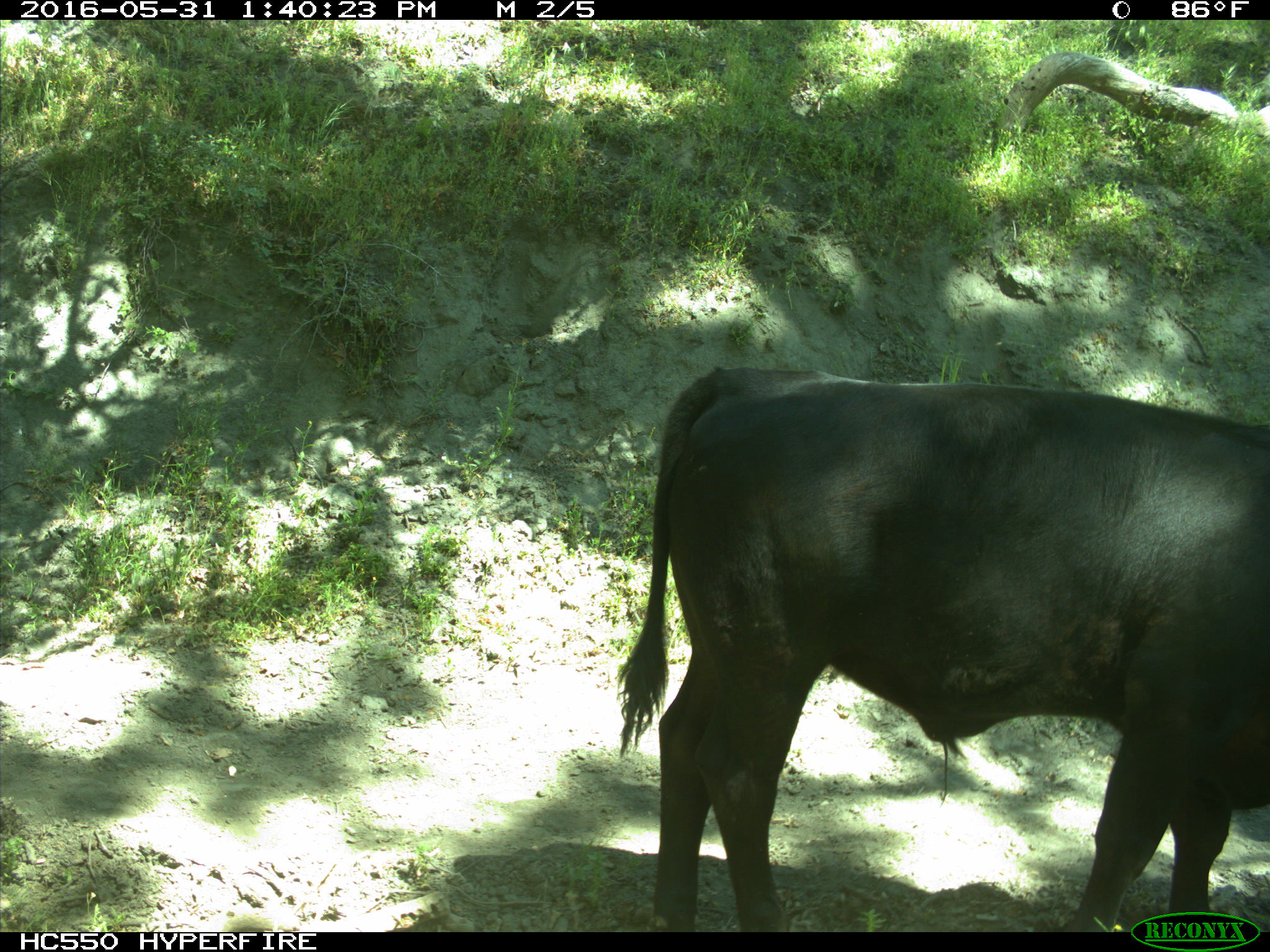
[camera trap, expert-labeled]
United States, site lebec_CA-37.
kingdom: Animalia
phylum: Chordata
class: Mammalia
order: Artiodactyla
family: Bovidae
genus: Bos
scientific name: Bos taurus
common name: domestic cow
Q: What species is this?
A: Bos taurus (domestic cow).